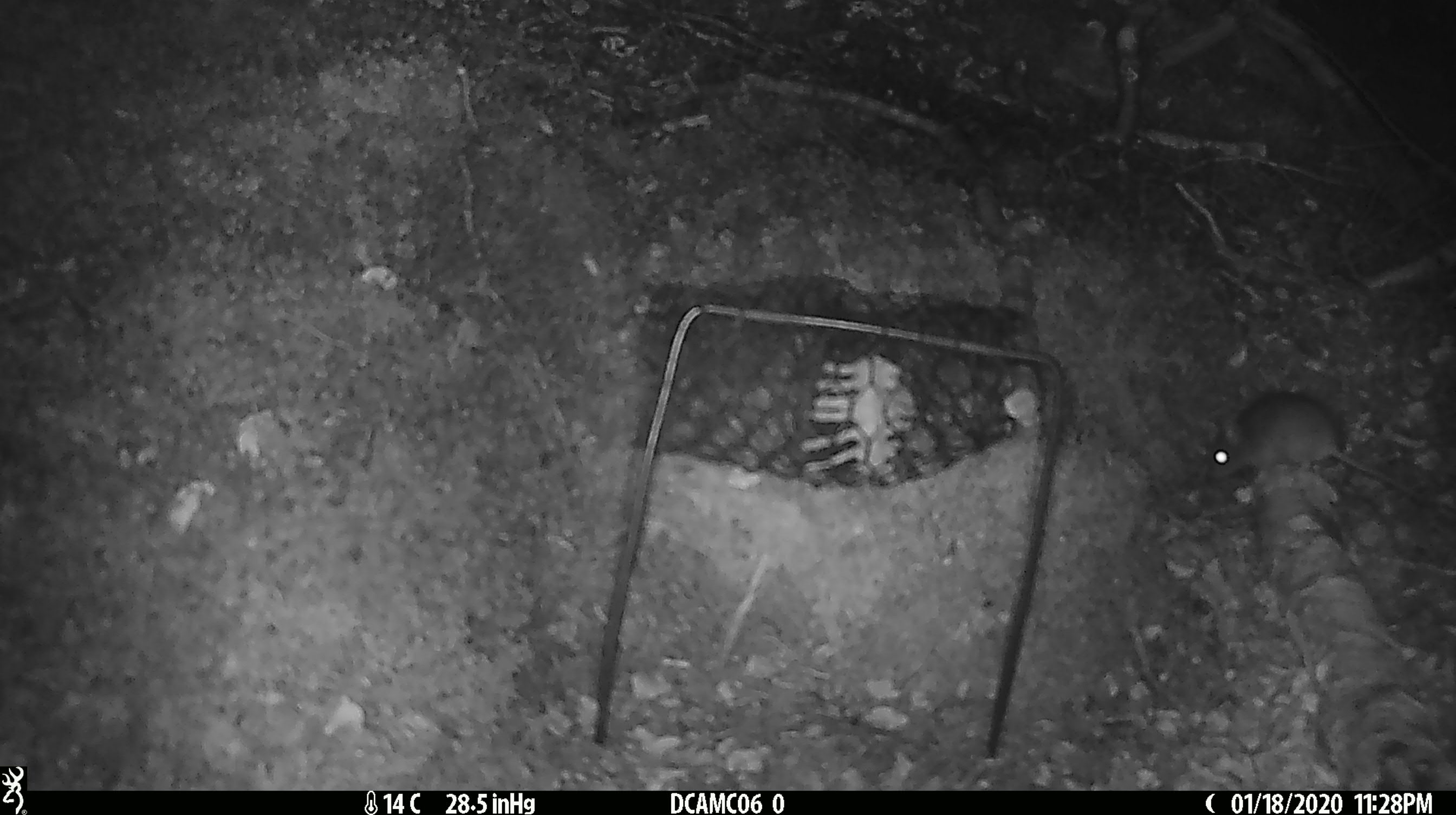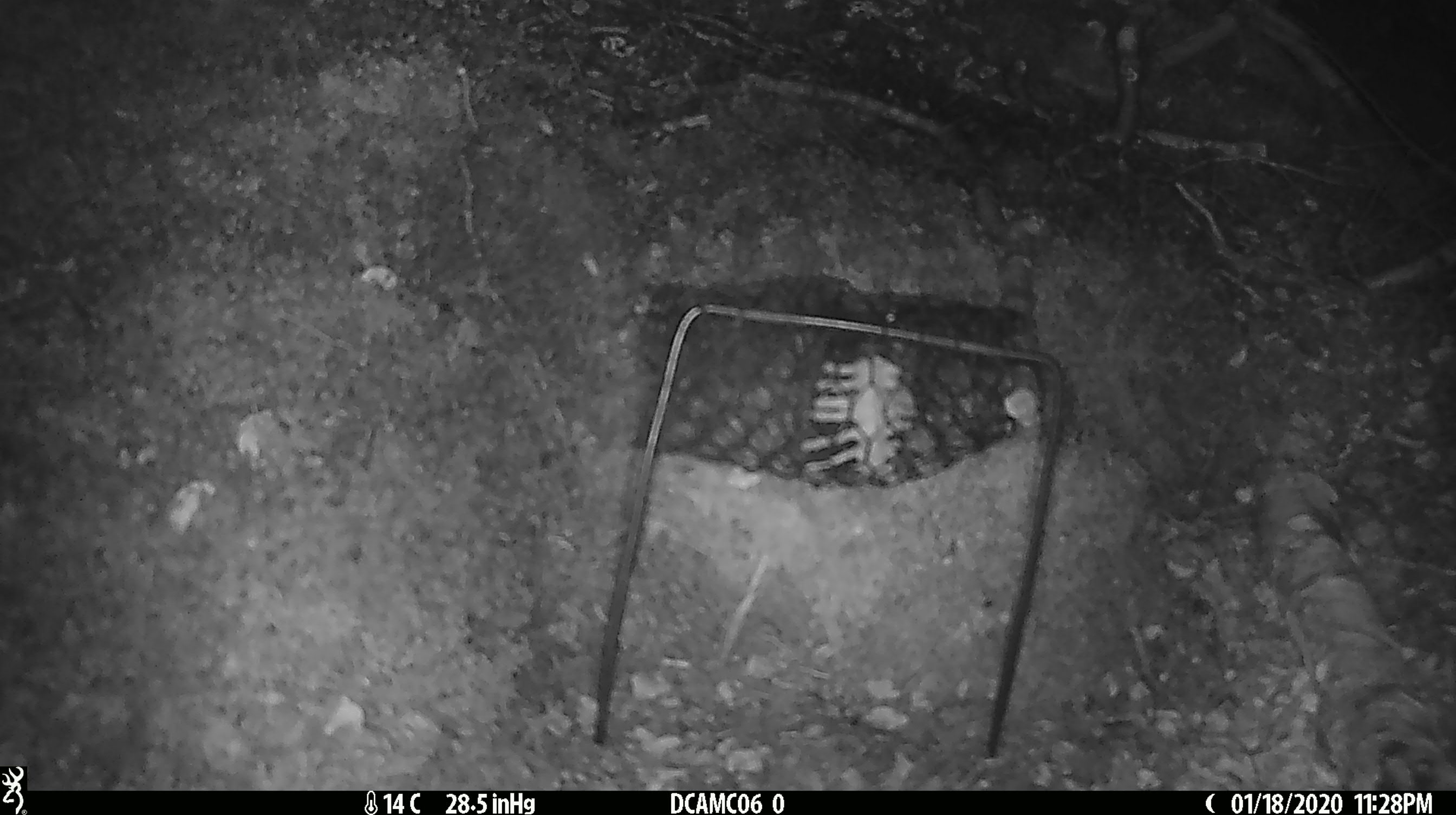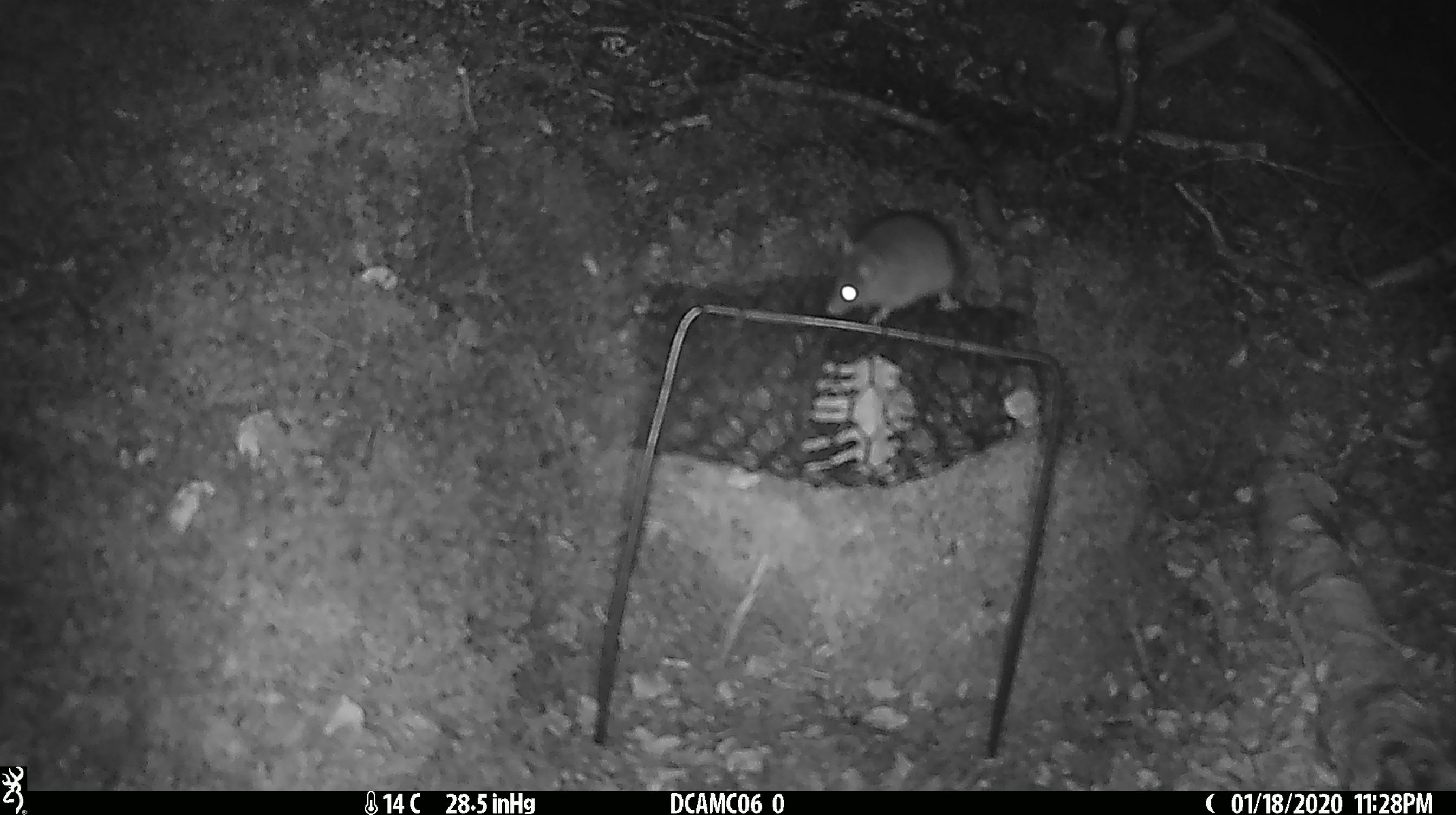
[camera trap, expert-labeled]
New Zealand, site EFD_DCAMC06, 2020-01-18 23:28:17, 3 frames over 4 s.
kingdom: Animalia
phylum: Chordata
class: Mammalia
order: Rodentia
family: Muridae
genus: Mus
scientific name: Mus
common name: mouse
Mouse (Mus).